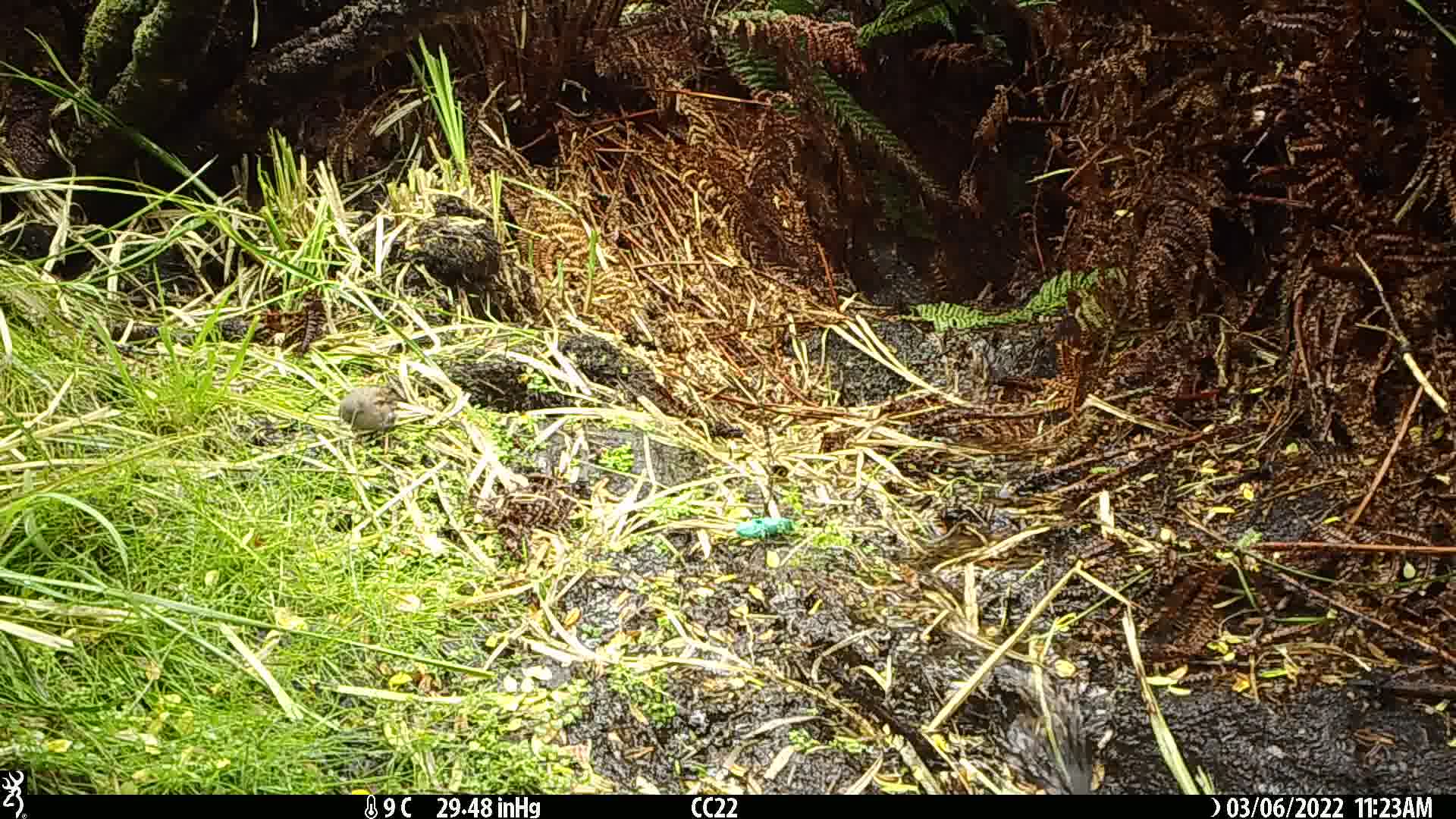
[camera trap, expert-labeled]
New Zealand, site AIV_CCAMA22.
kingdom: Animalia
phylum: Chordata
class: Aves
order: Passeriformes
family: Prunellidae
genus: Prunella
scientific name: Prunella modularis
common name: dunnock